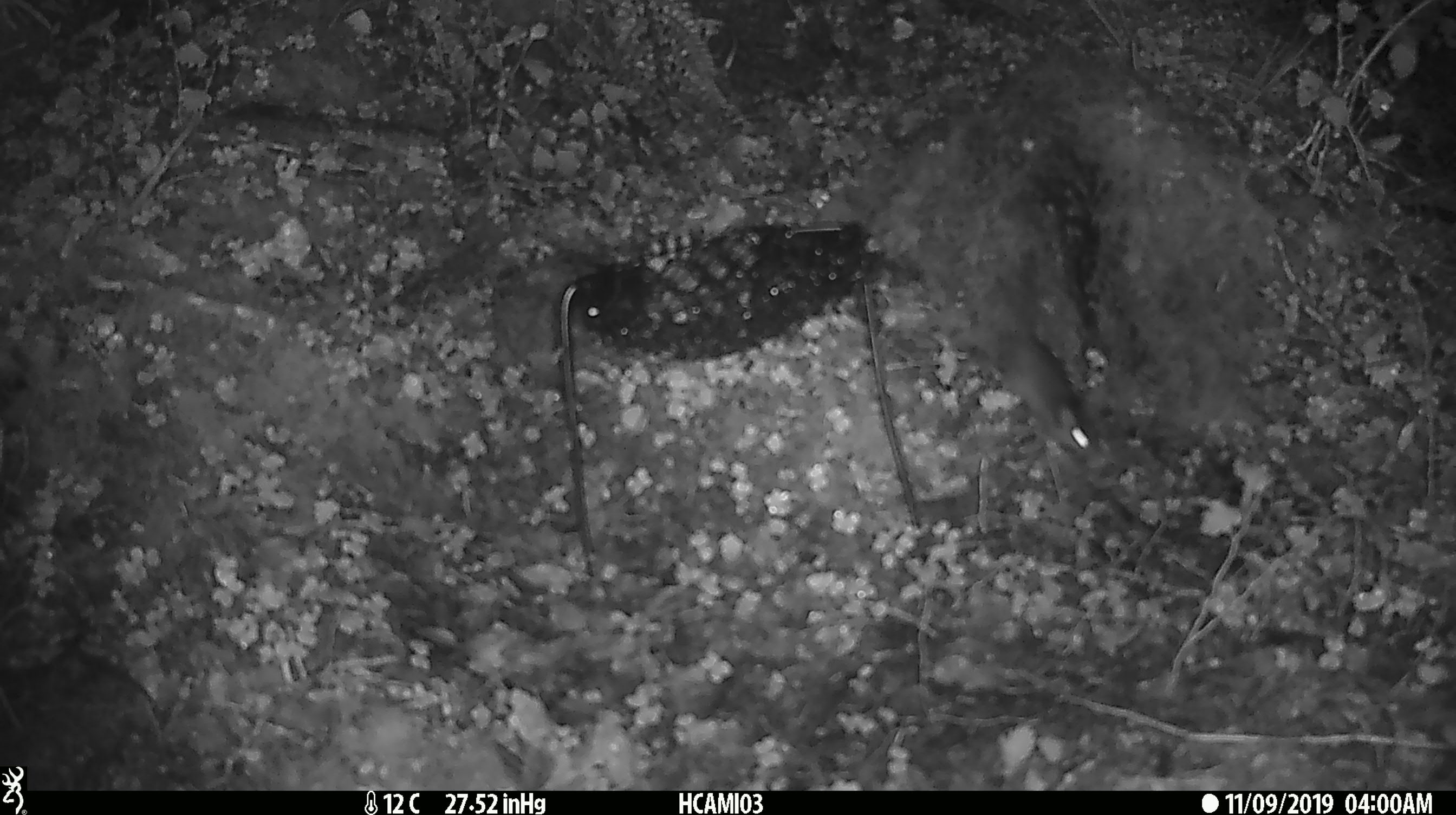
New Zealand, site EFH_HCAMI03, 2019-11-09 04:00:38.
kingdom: Animalia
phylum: Chordata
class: Mammalia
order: Rodentia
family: Muridae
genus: Mus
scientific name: Mus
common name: mouse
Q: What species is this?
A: Mouse (Mus).